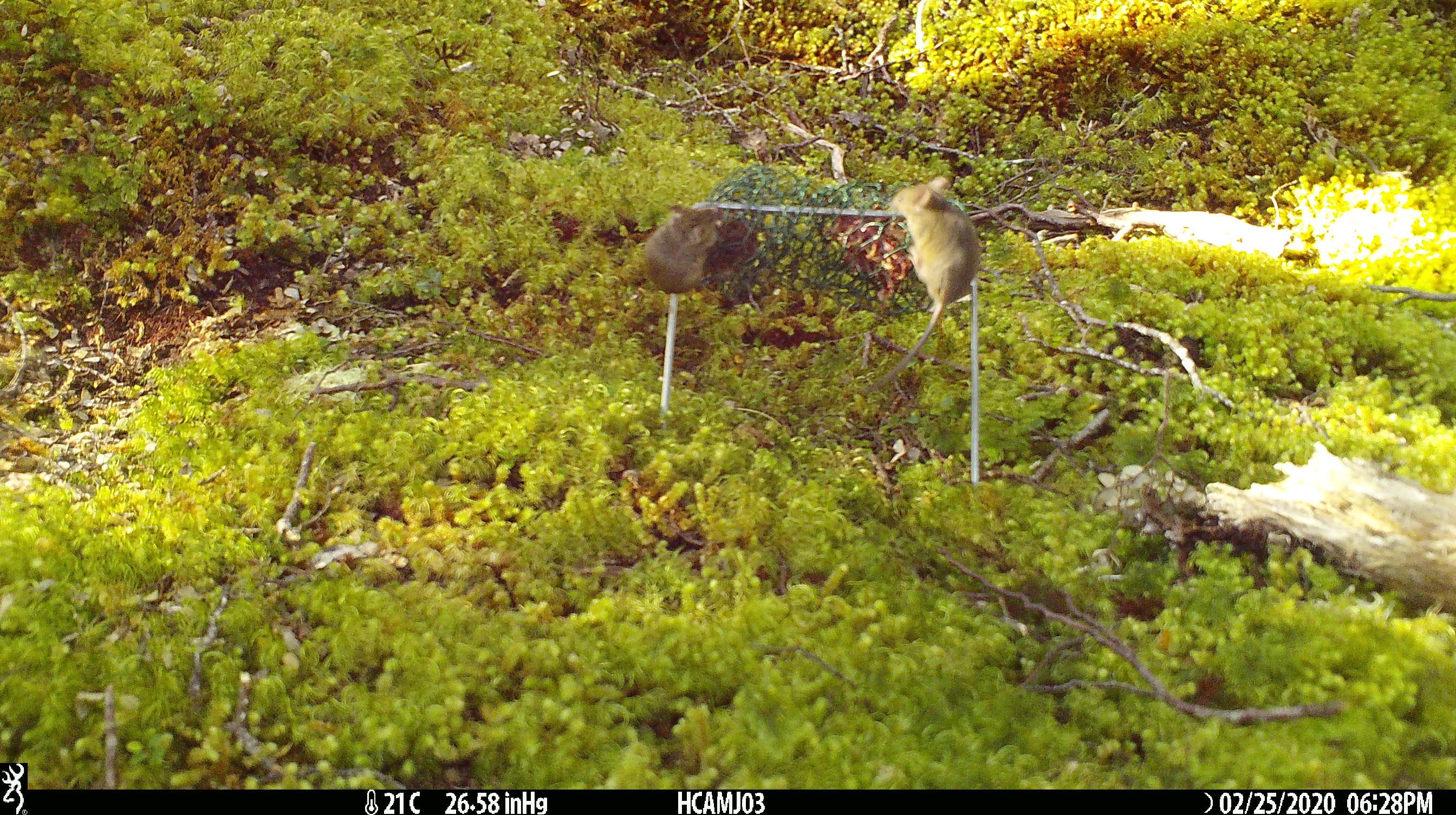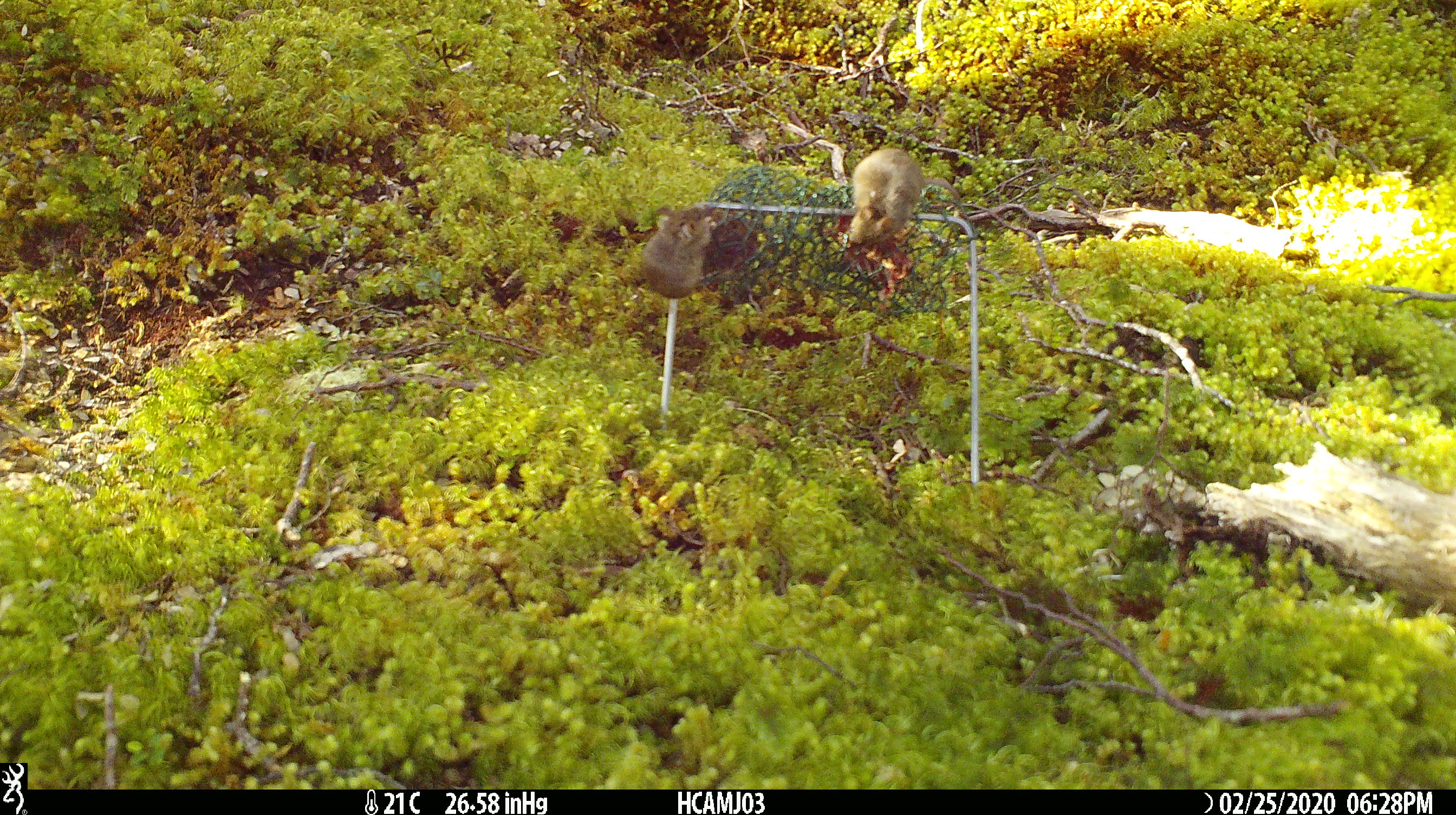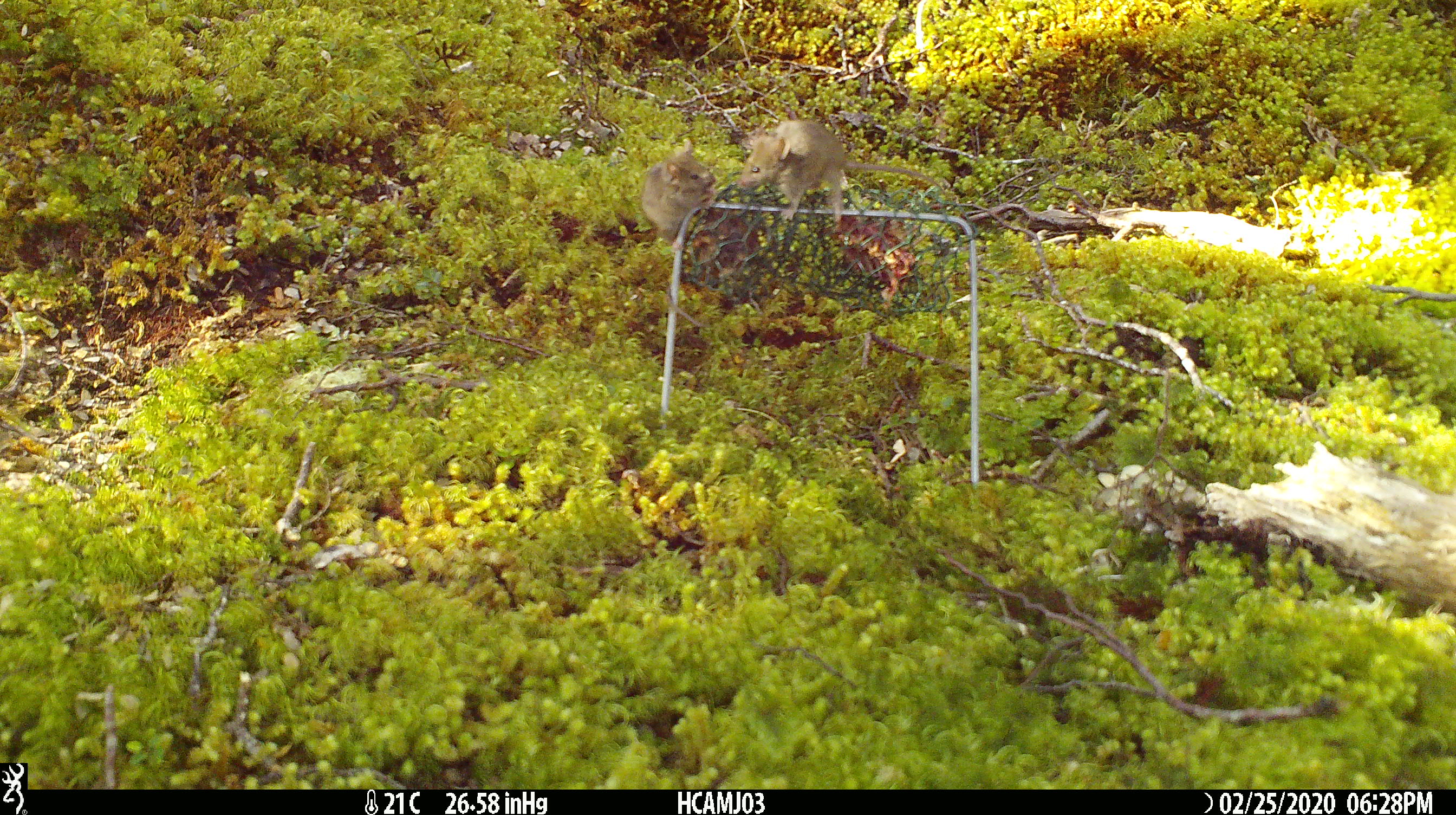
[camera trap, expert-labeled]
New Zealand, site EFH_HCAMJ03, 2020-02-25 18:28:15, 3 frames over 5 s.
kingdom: Animalia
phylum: Chordata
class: Mammalia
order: Rodentia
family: Muridae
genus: Mus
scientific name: Mus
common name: mouse